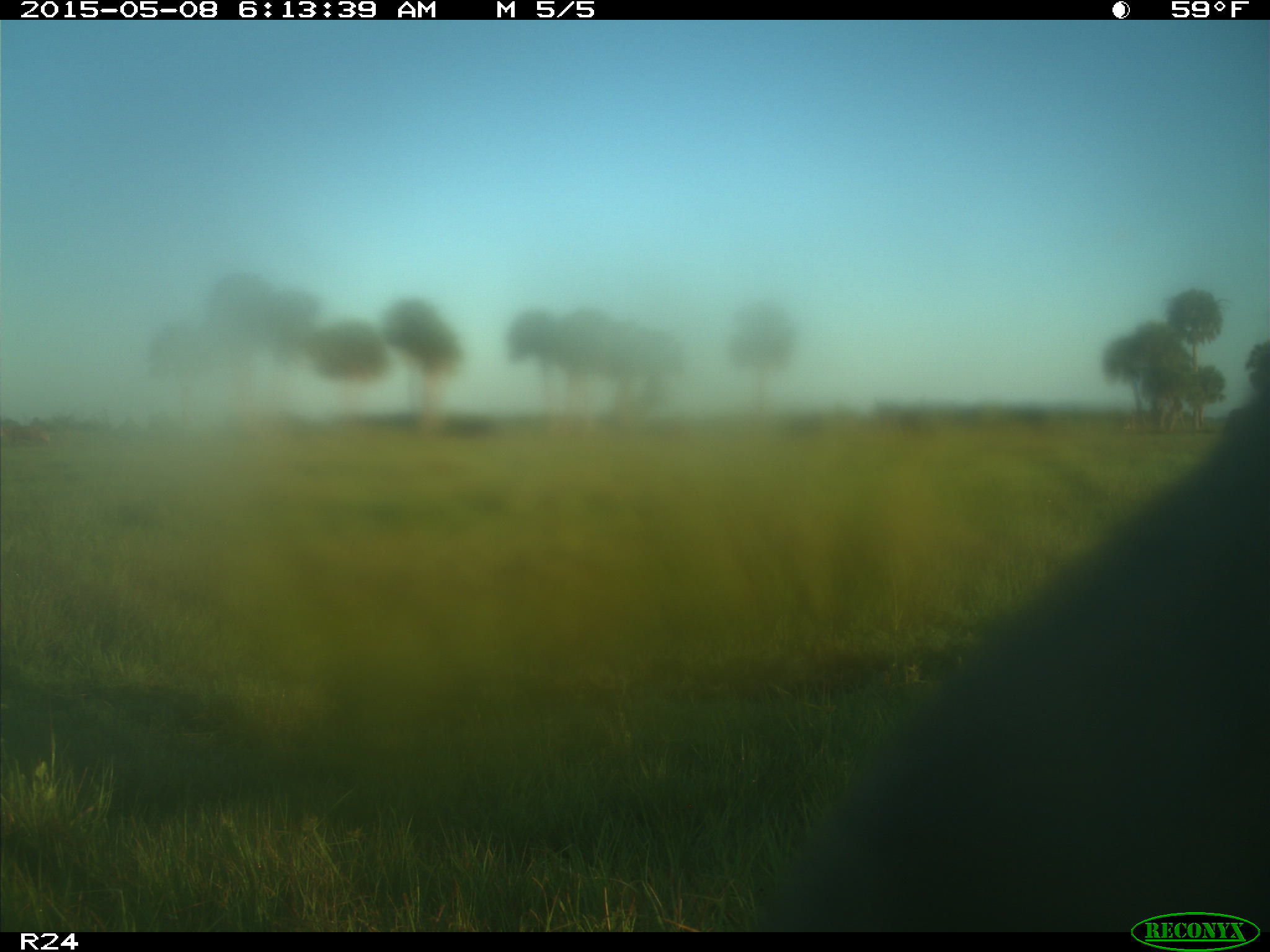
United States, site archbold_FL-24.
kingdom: Animalia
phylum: Chordata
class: Mammalia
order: Artiodactyla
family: Bovidae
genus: Bos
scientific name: Bos taurus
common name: domestic cow